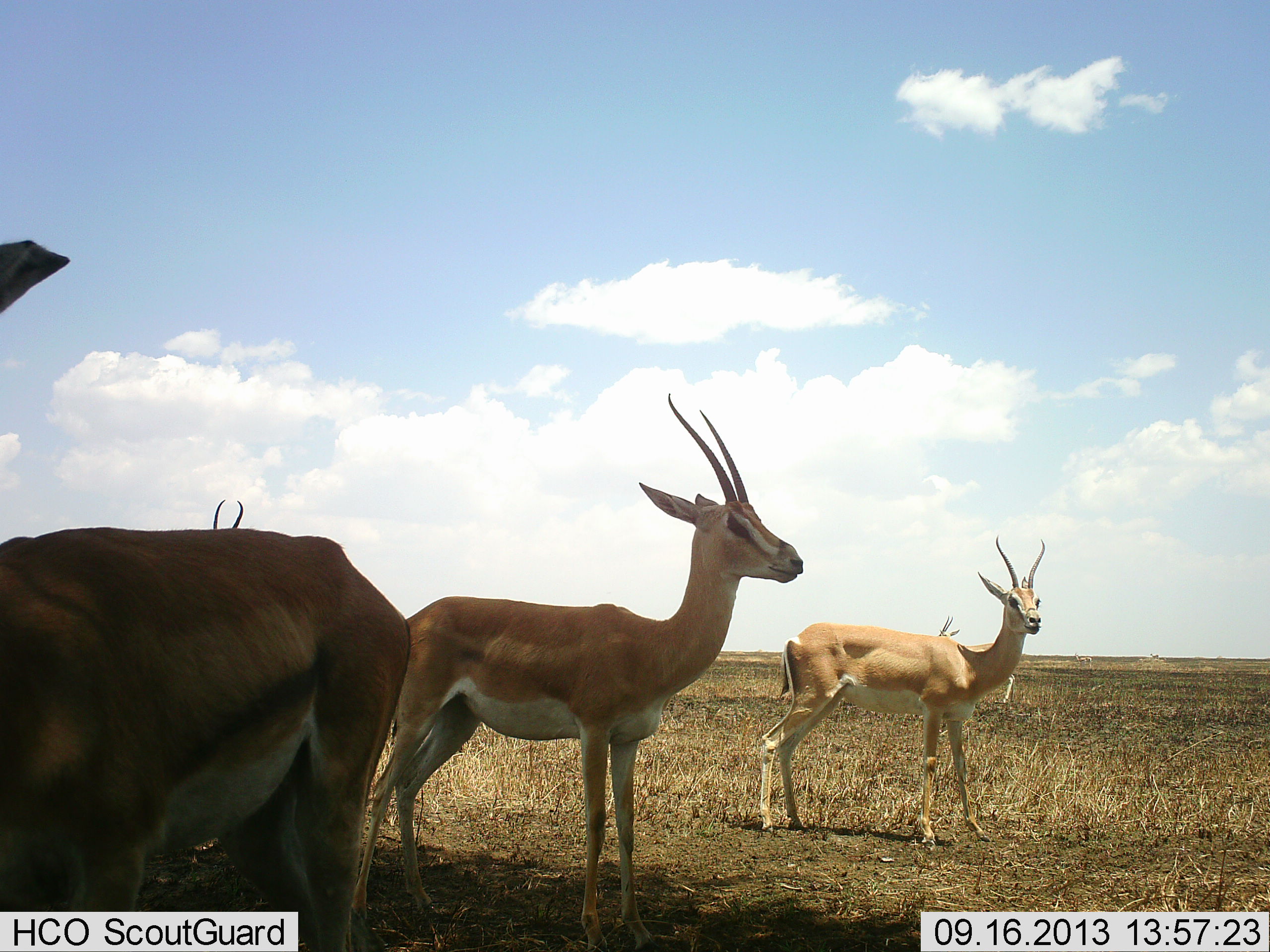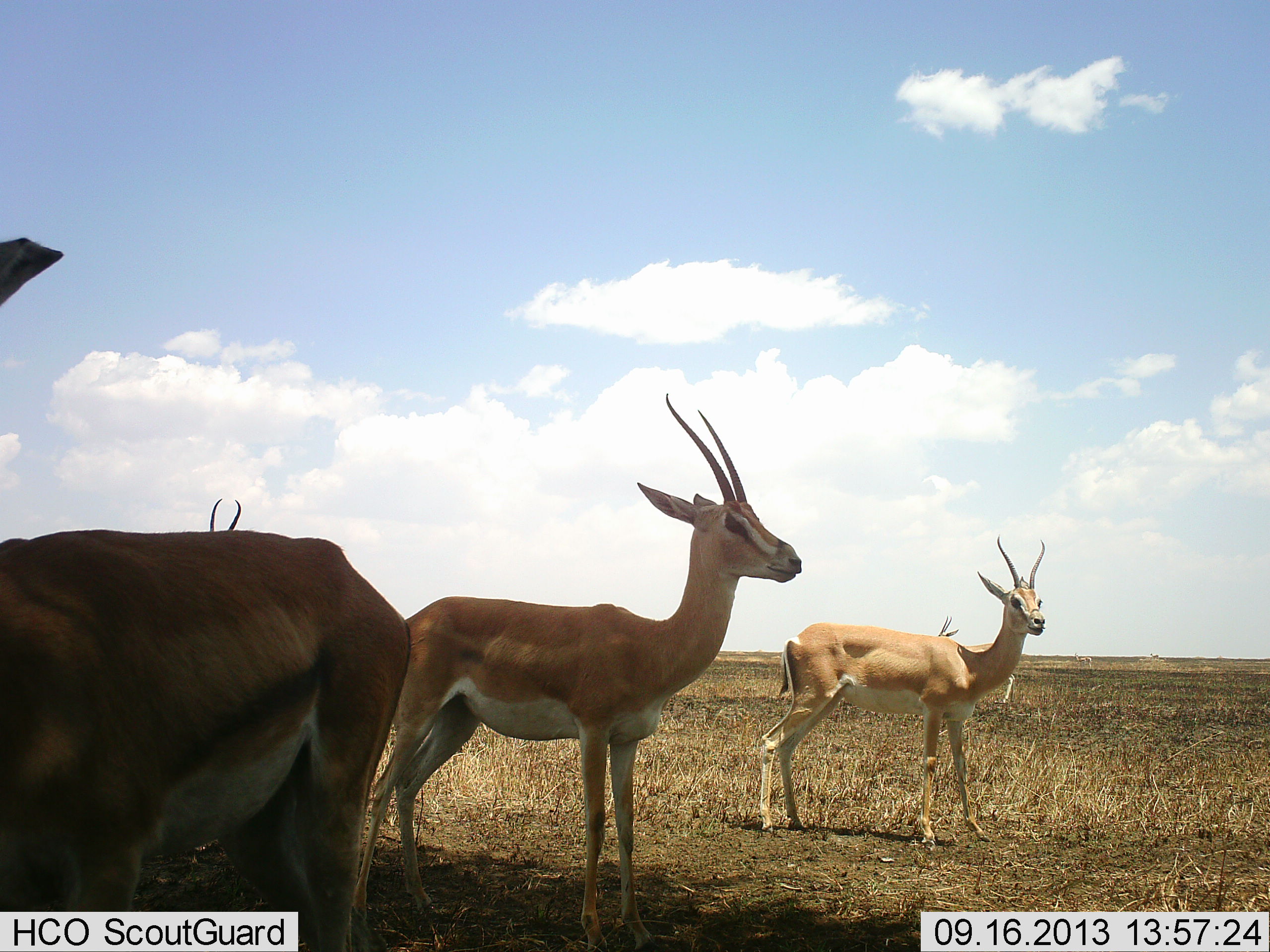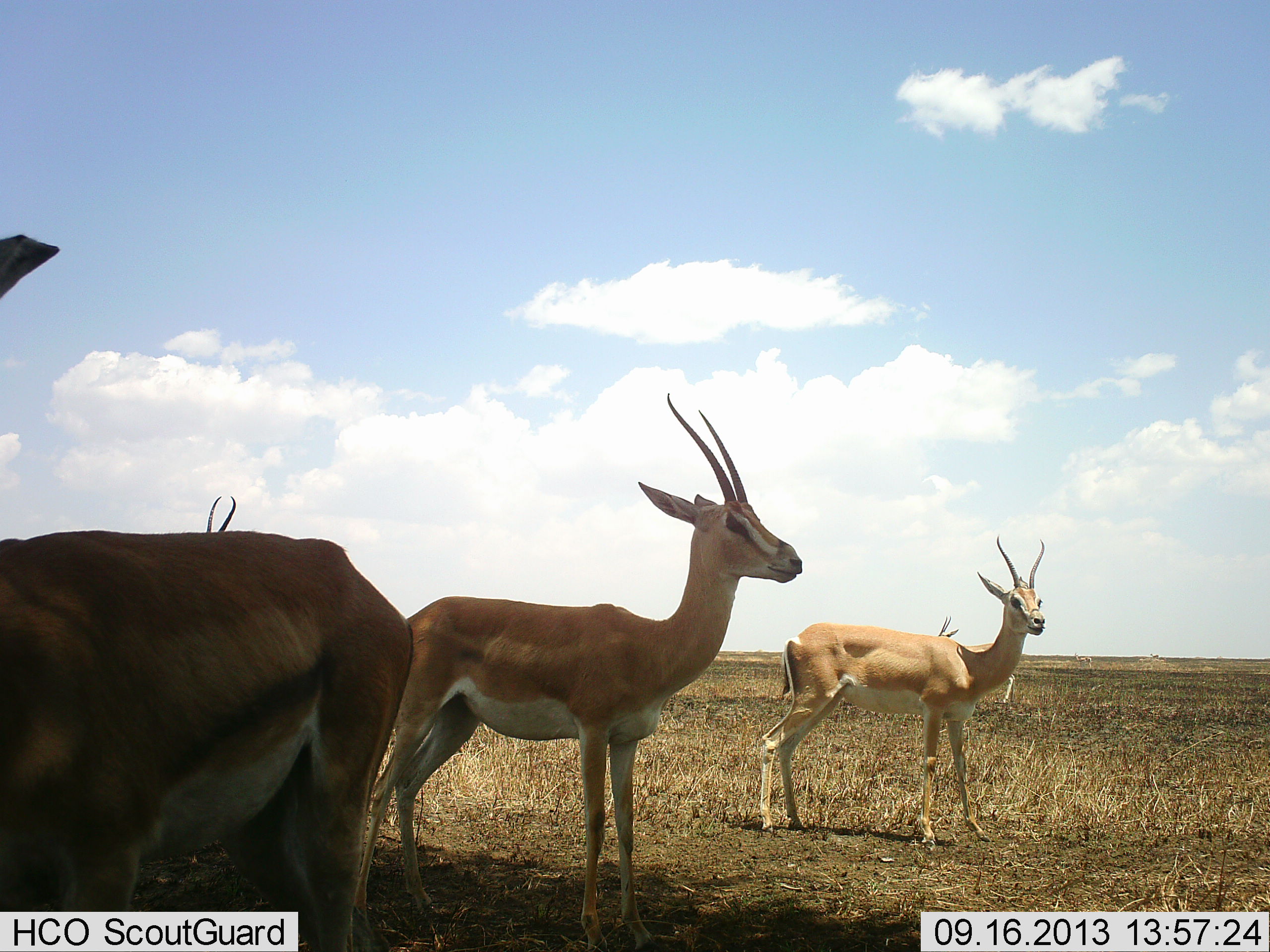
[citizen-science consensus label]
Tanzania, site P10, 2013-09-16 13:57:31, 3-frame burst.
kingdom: Animalia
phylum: Chordata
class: Mammalia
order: Artiodactyla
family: Bovidae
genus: Nanger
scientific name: Nanger granti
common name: grant's gazelle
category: gazellegrants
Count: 5.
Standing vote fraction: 97%.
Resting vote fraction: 6%.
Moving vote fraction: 3%.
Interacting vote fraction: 0%.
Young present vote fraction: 0%.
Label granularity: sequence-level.